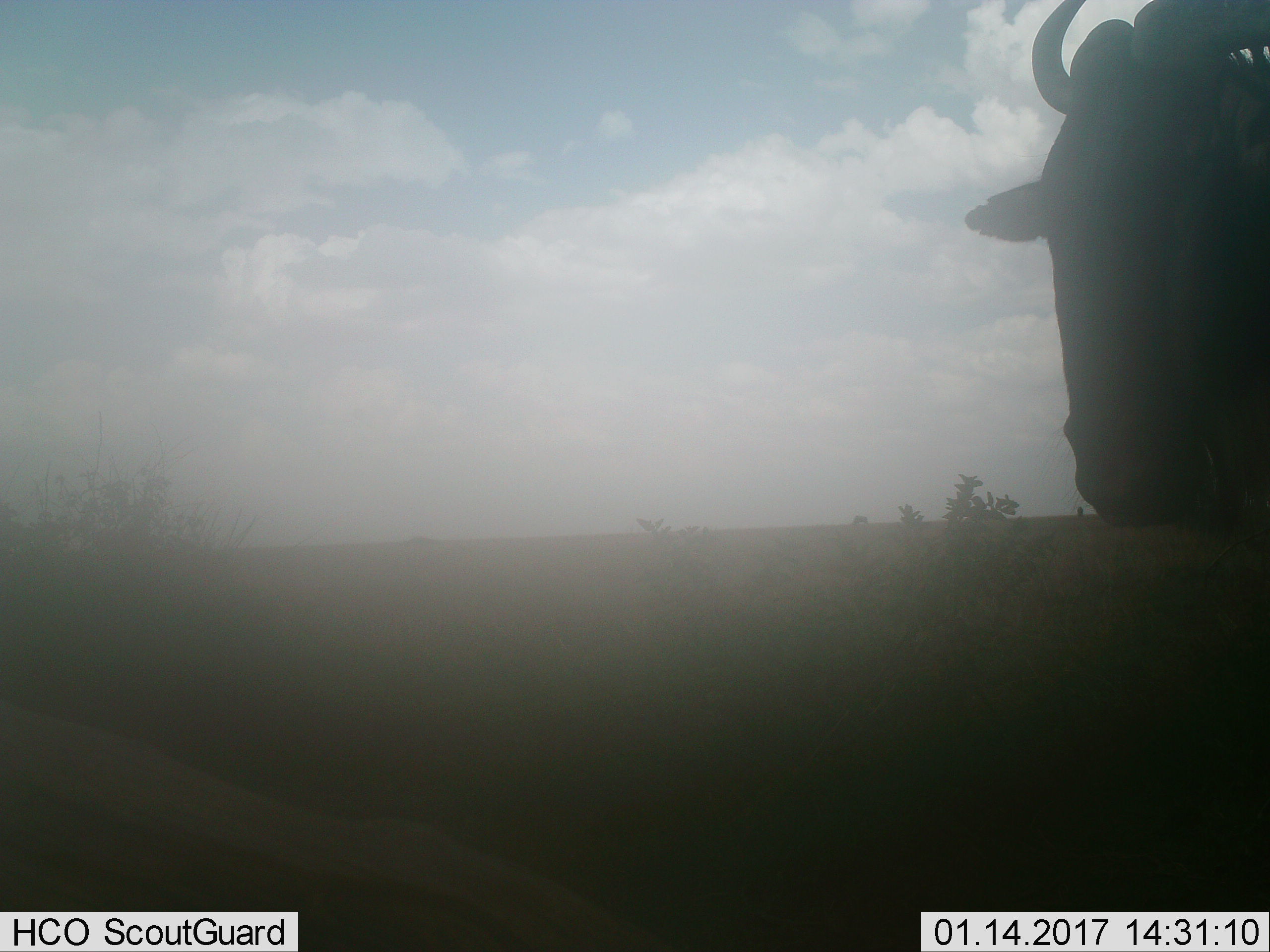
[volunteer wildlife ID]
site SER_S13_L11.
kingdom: Animalia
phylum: Chordata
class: Mammalia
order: Artiodactyla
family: Bovidae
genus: Connochaetes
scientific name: Connochaetes taurinus taurinus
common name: blue wildebeest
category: wildebeestblue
Wildebeestblue (blue wildebeest) (Connochaetes taurinus taurinus), count 1. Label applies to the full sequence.